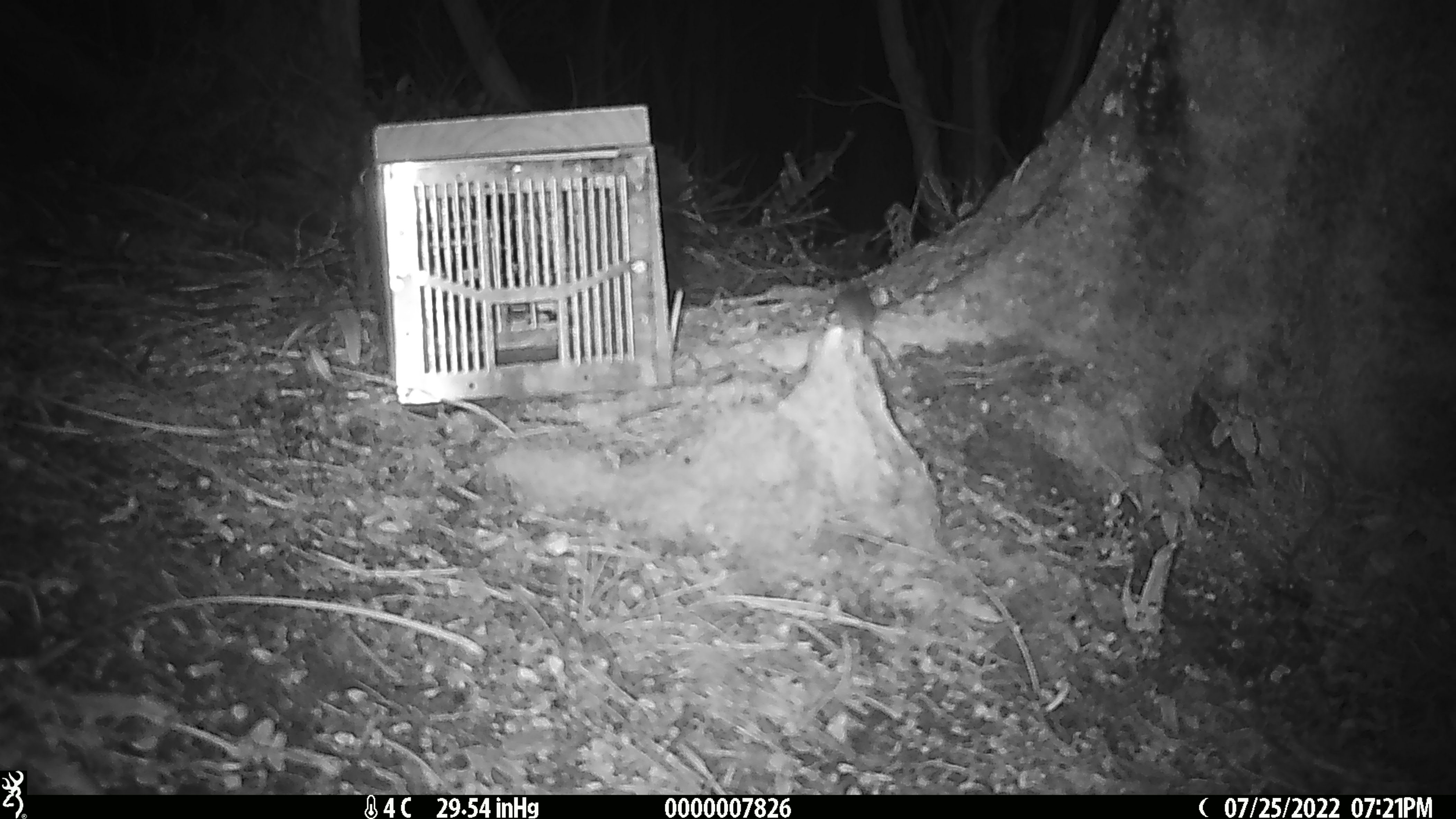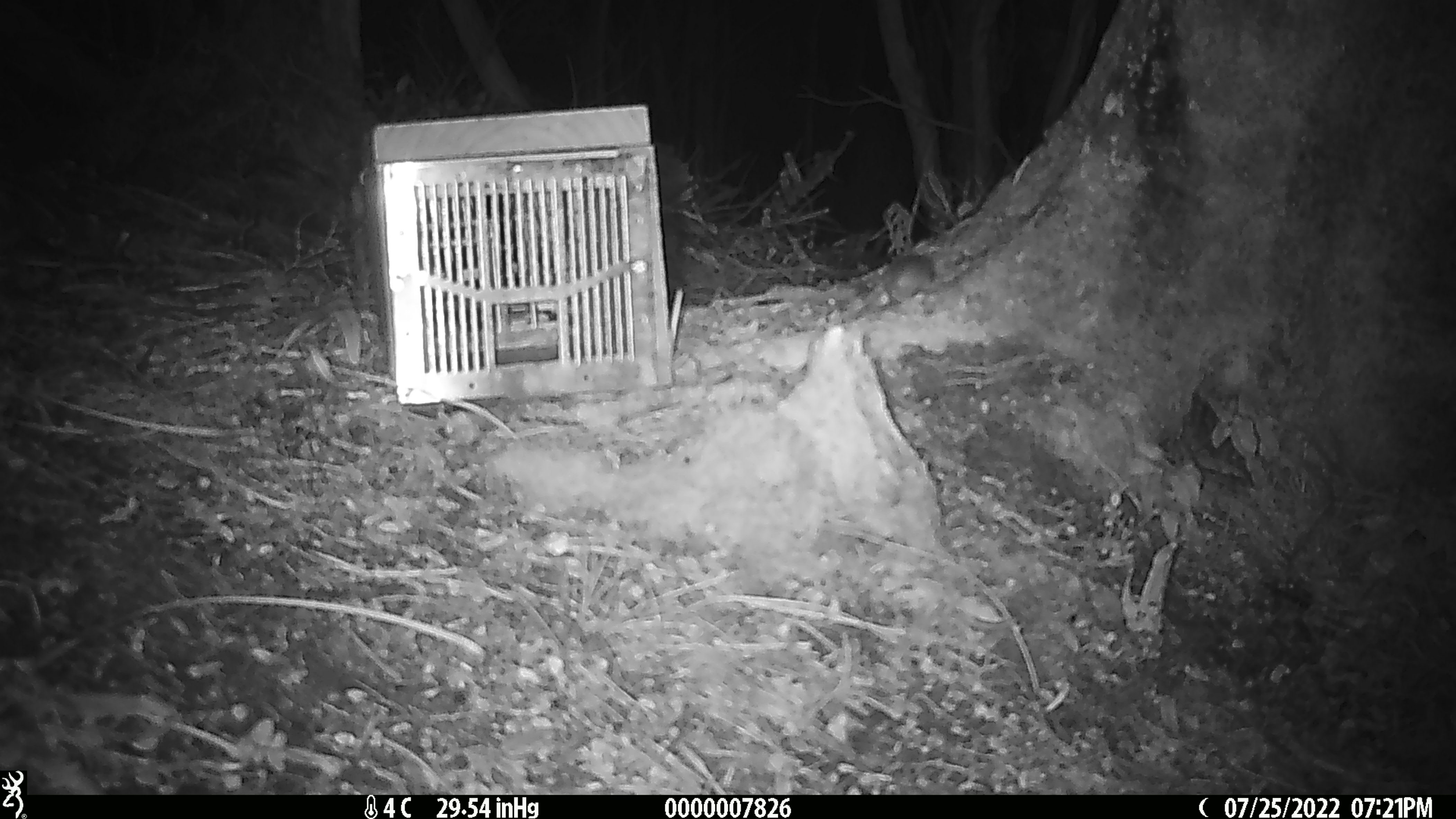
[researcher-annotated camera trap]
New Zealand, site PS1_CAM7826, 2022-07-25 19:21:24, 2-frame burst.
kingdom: Animalia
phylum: Chordata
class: Mammalia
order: Rodentia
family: Muridae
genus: Mus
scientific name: Mus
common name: mouse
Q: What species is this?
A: Mouse (Mus).